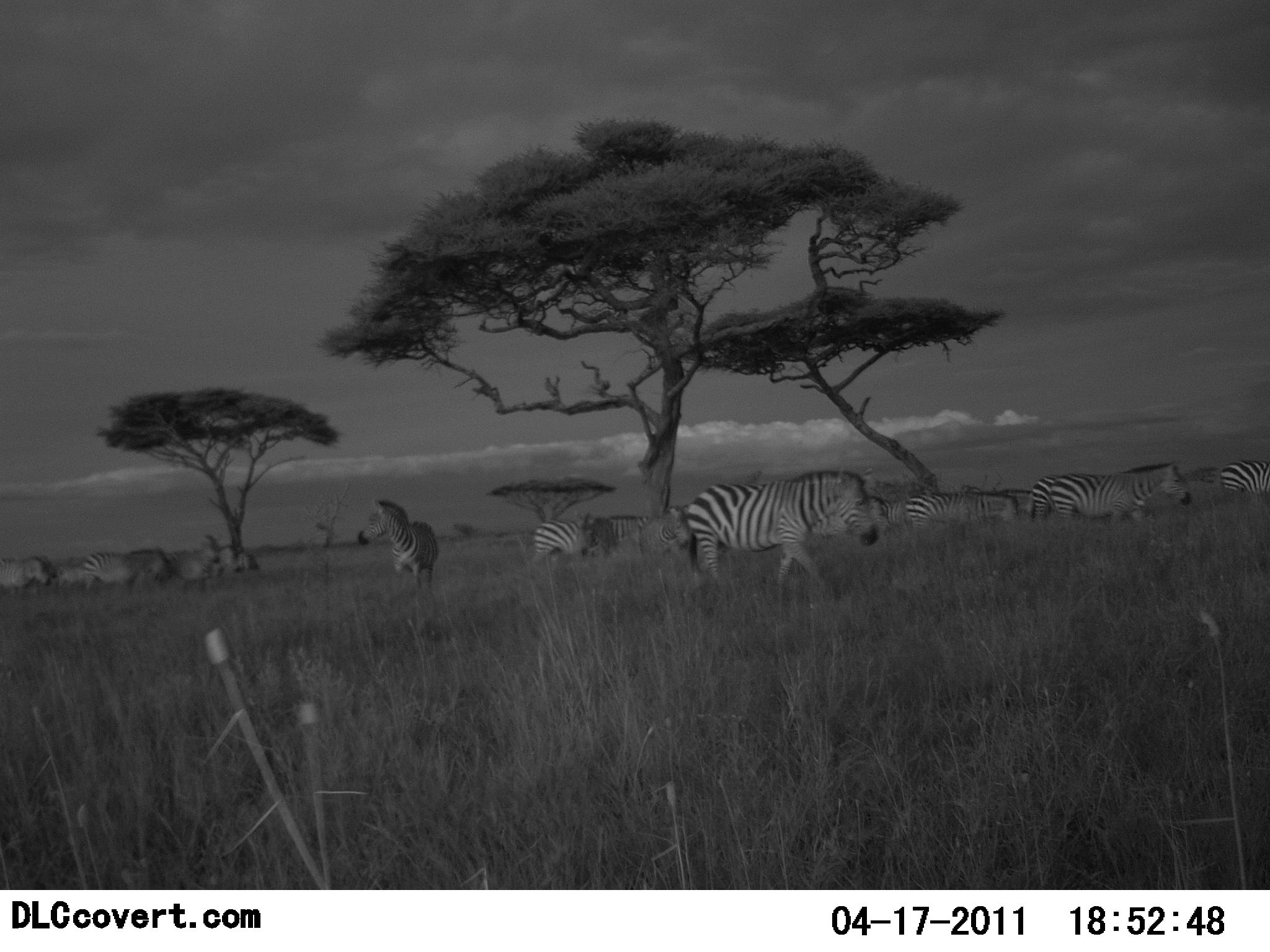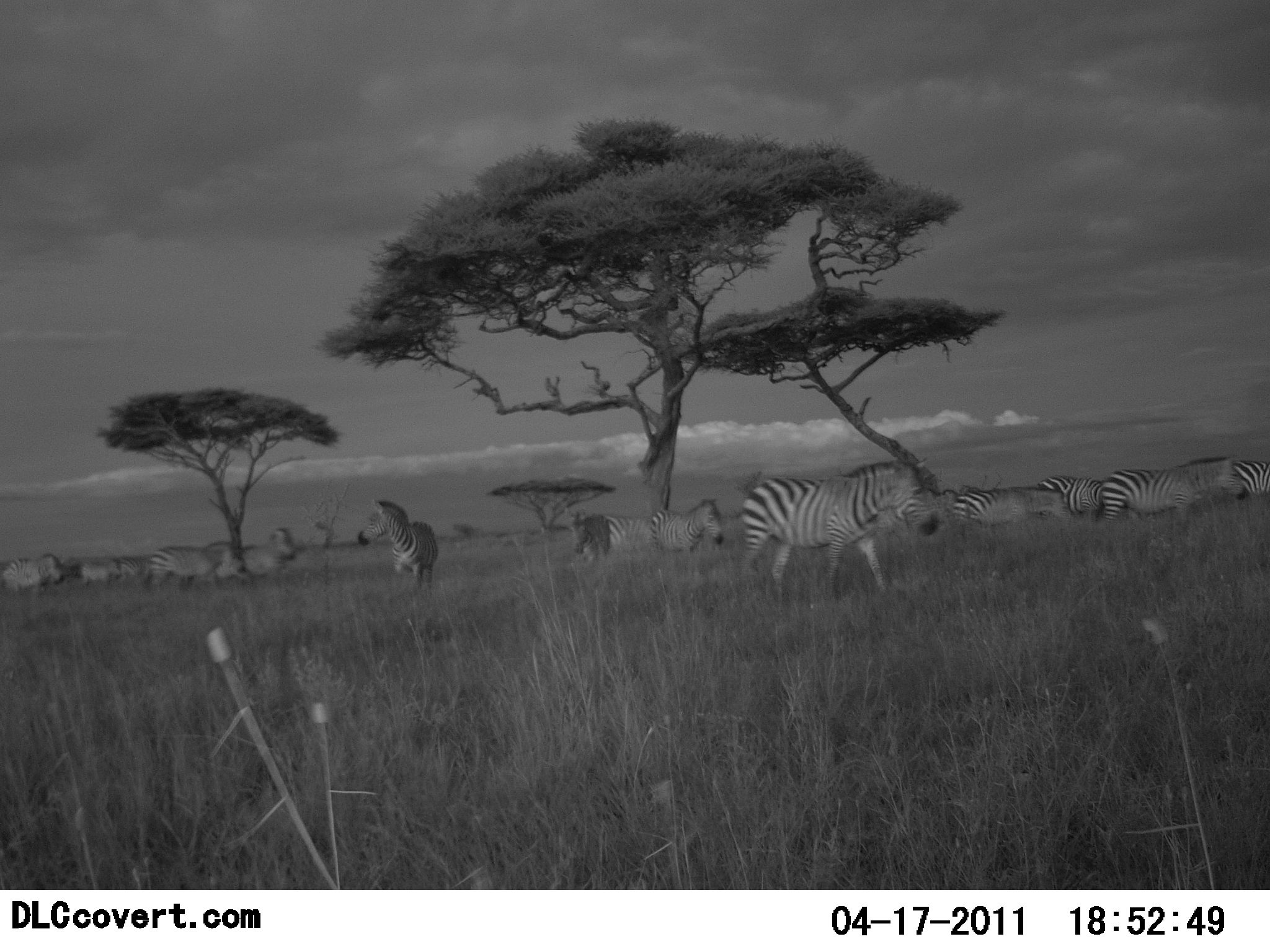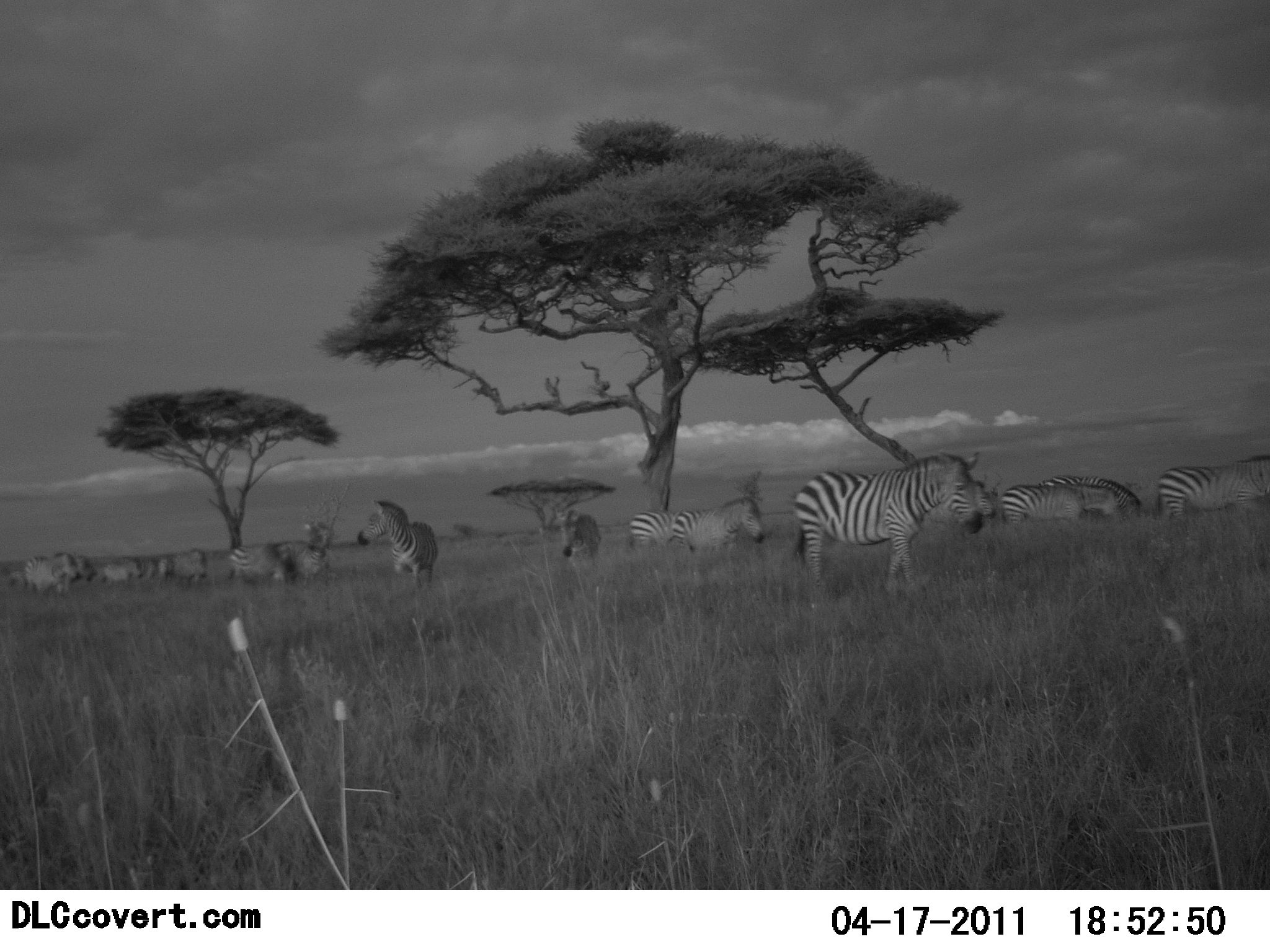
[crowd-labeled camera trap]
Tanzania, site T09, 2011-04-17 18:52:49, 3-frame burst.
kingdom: Animalia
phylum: Chordata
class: Mammalia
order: Perissodactyla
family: Equidae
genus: Equus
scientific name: Equus quagga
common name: plains zebra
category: zebra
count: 11-50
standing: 58%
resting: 0%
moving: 92%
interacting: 0%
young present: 0%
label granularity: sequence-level